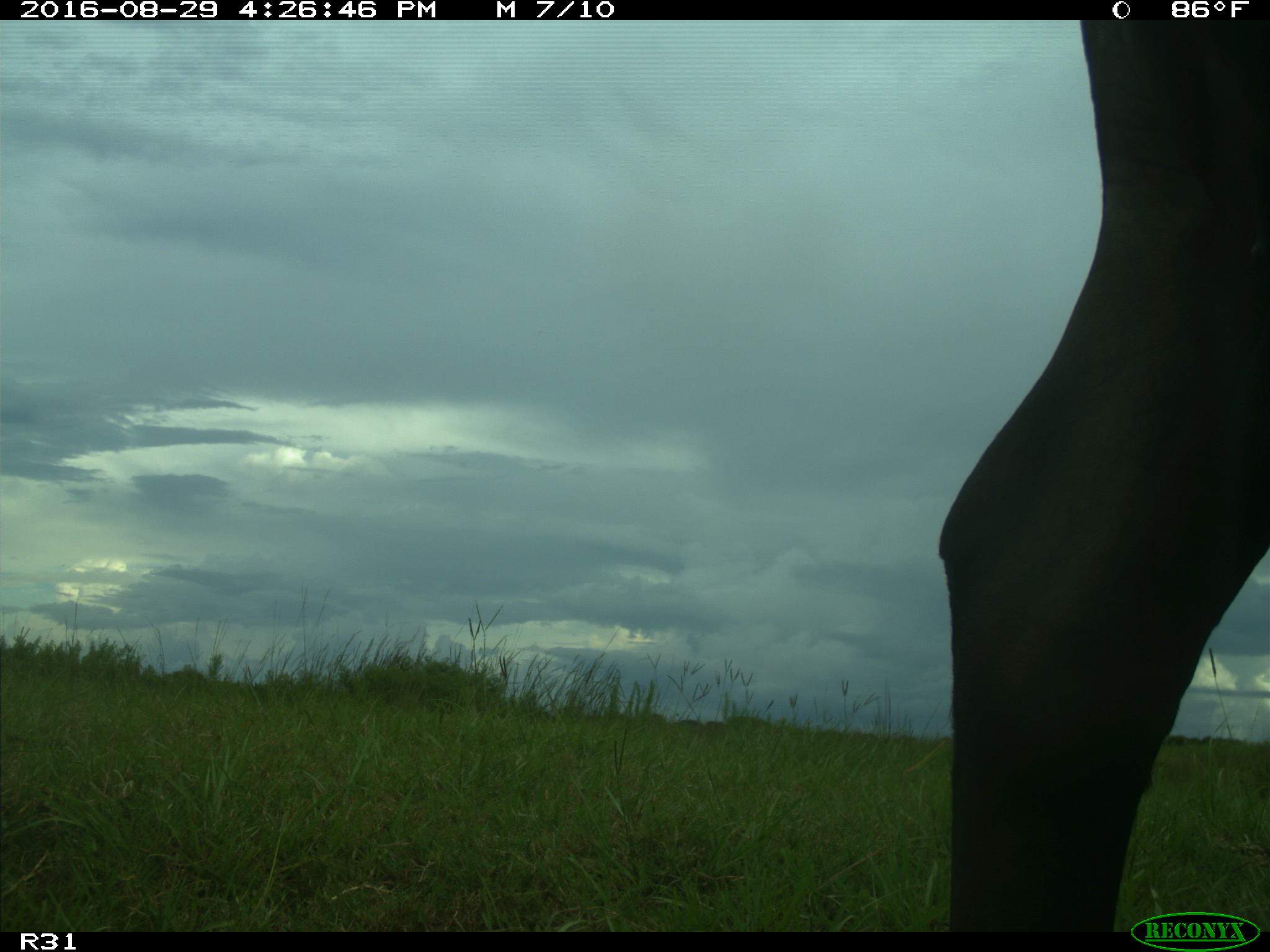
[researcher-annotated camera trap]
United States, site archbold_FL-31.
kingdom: Animalia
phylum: Chordata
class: Mammalia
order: Artiodactyla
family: Bovidae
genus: Bos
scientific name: Bos taurus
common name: domestic cow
Bos taurus (domestic cow).